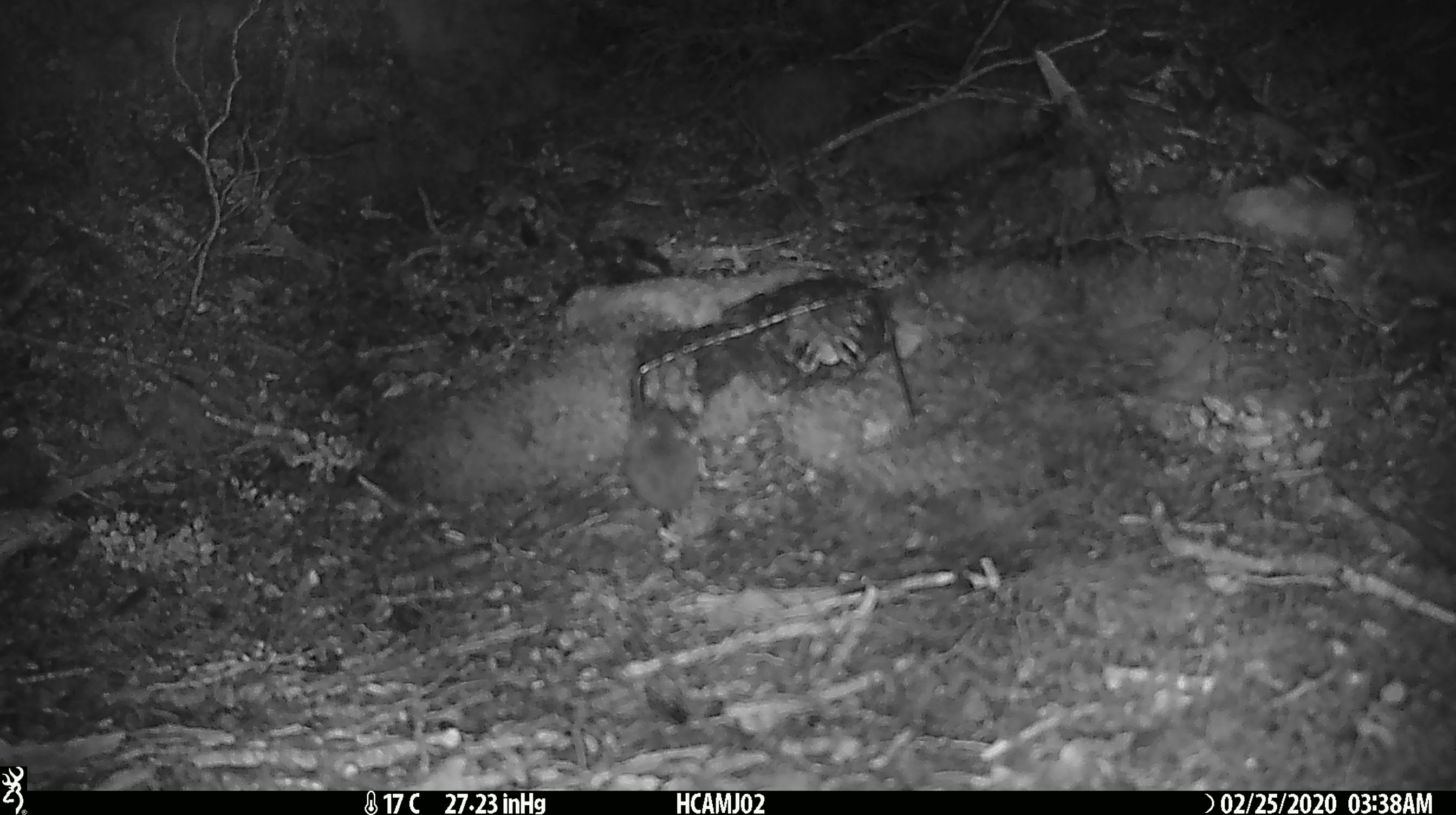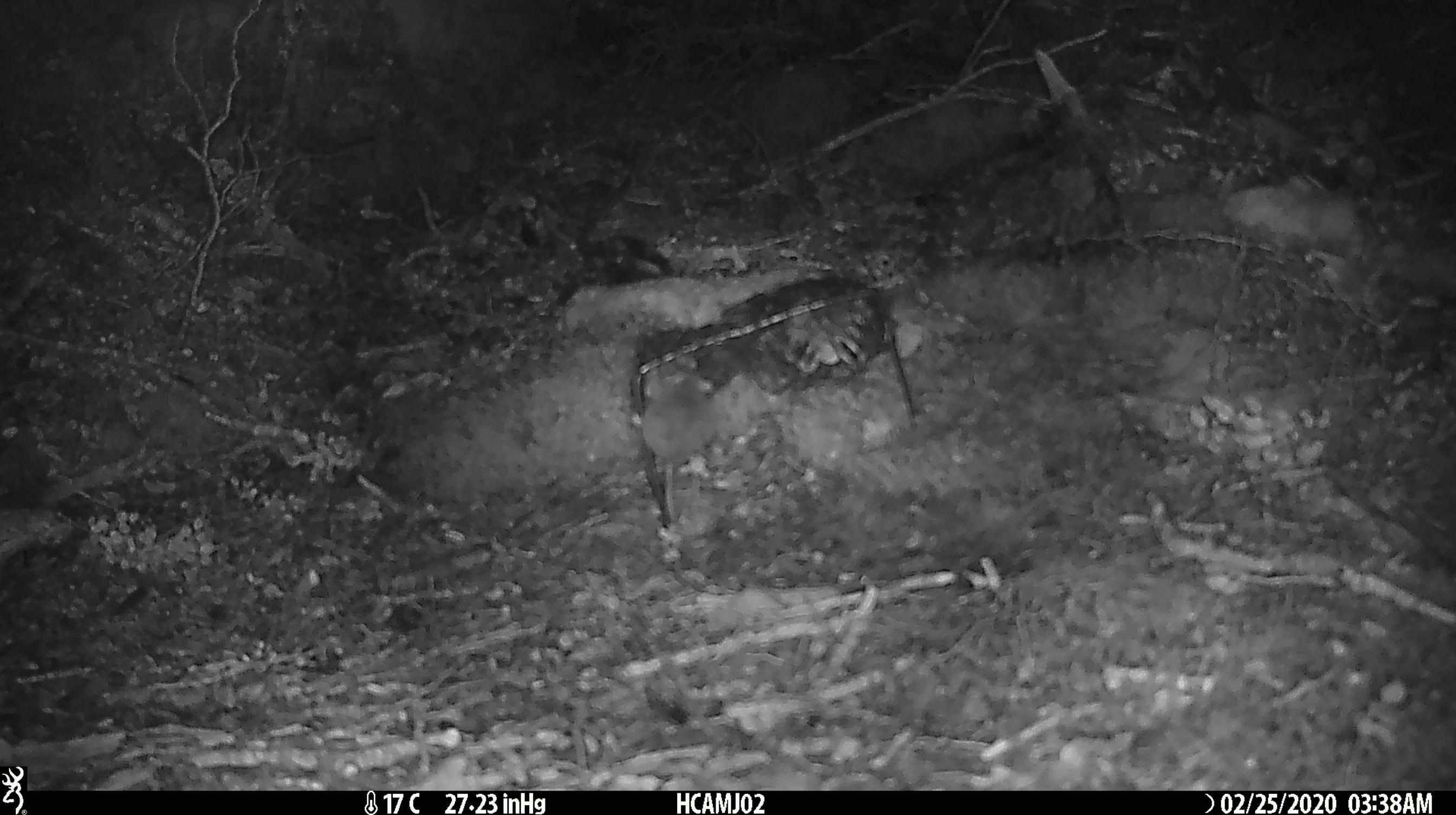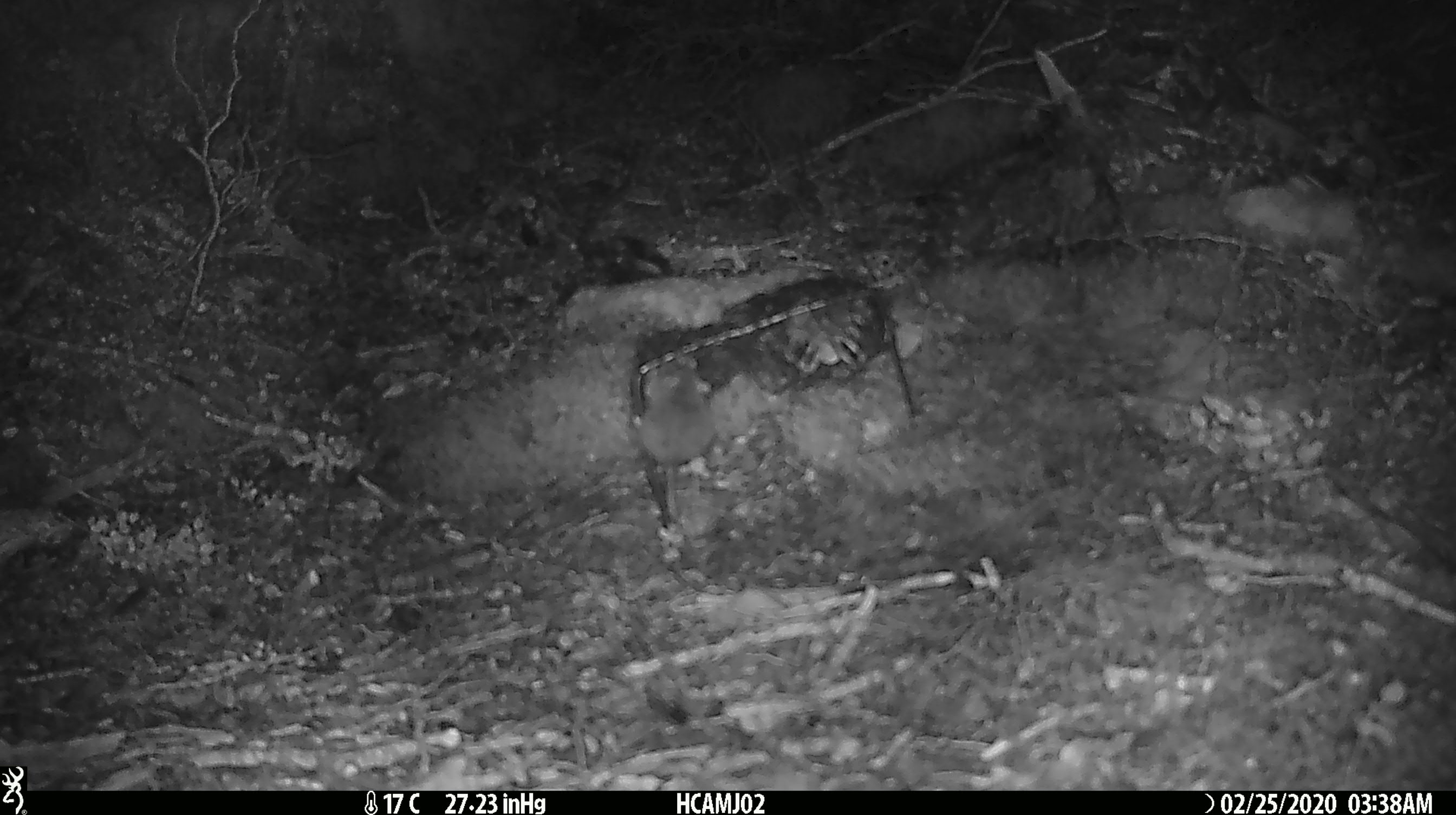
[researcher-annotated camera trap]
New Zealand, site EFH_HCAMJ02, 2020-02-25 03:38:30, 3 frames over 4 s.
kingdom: Animalia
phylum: Chordata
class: Mammalia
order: Rodentia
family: Muridae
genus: Mus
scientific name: Mus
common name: mouse